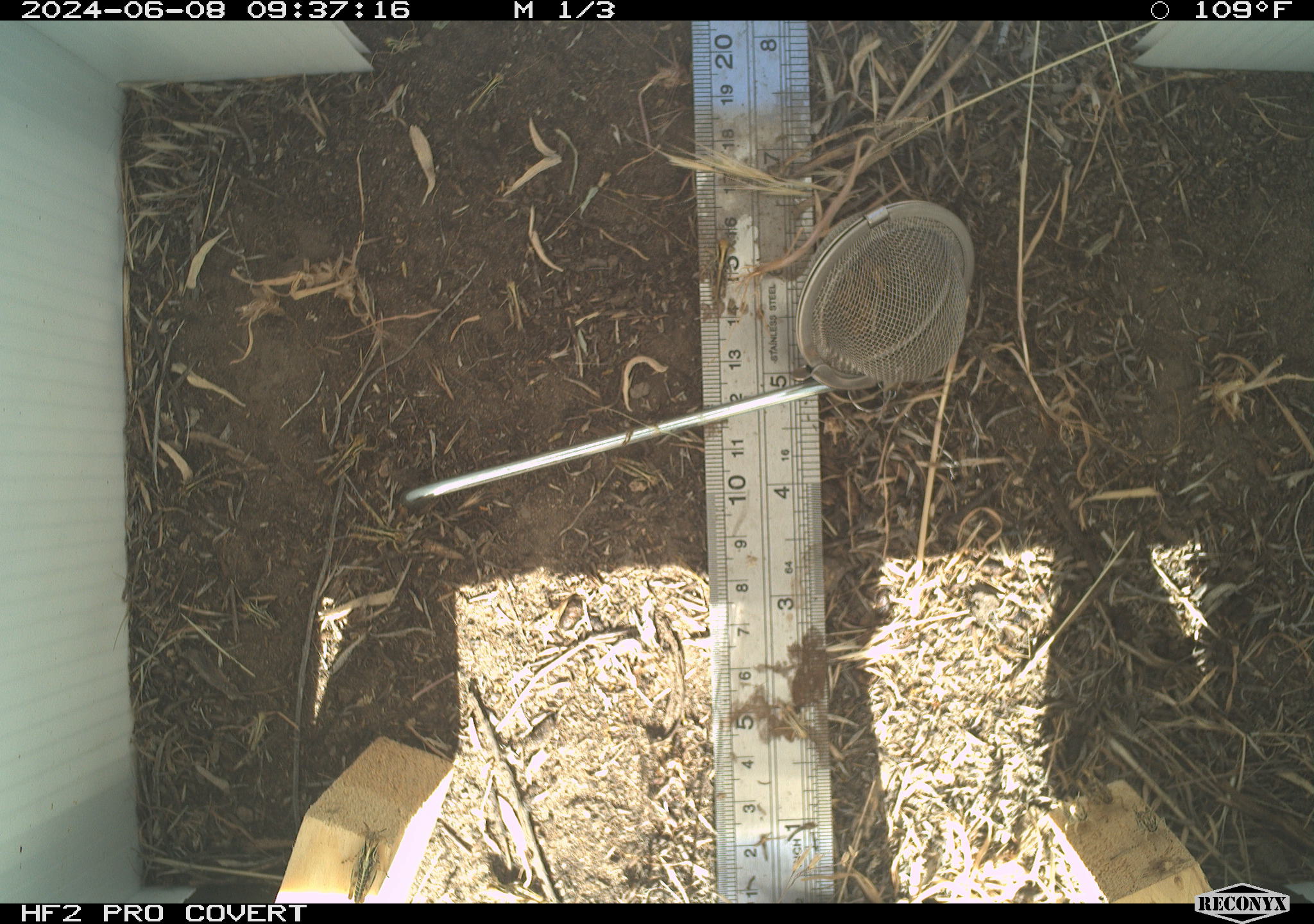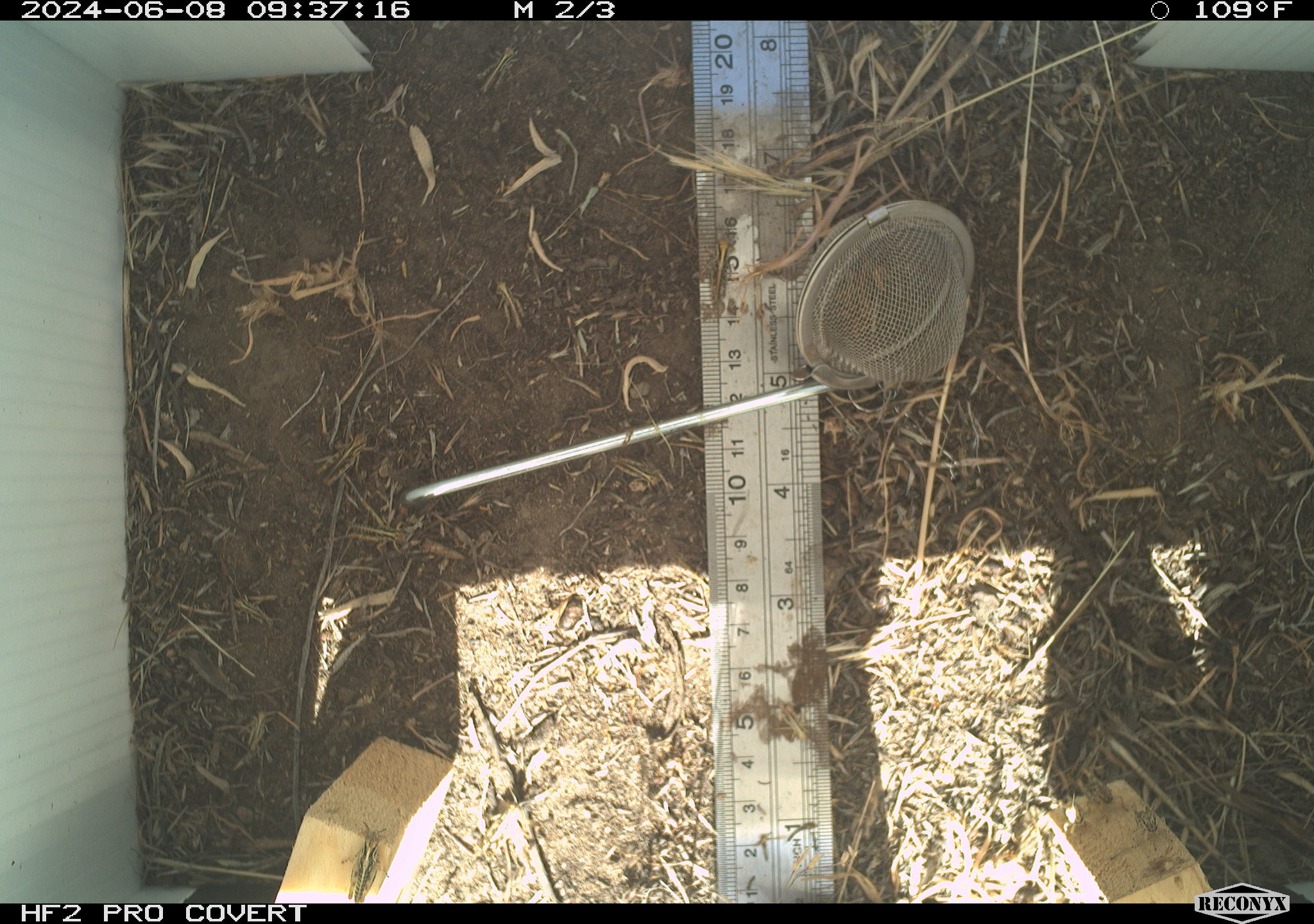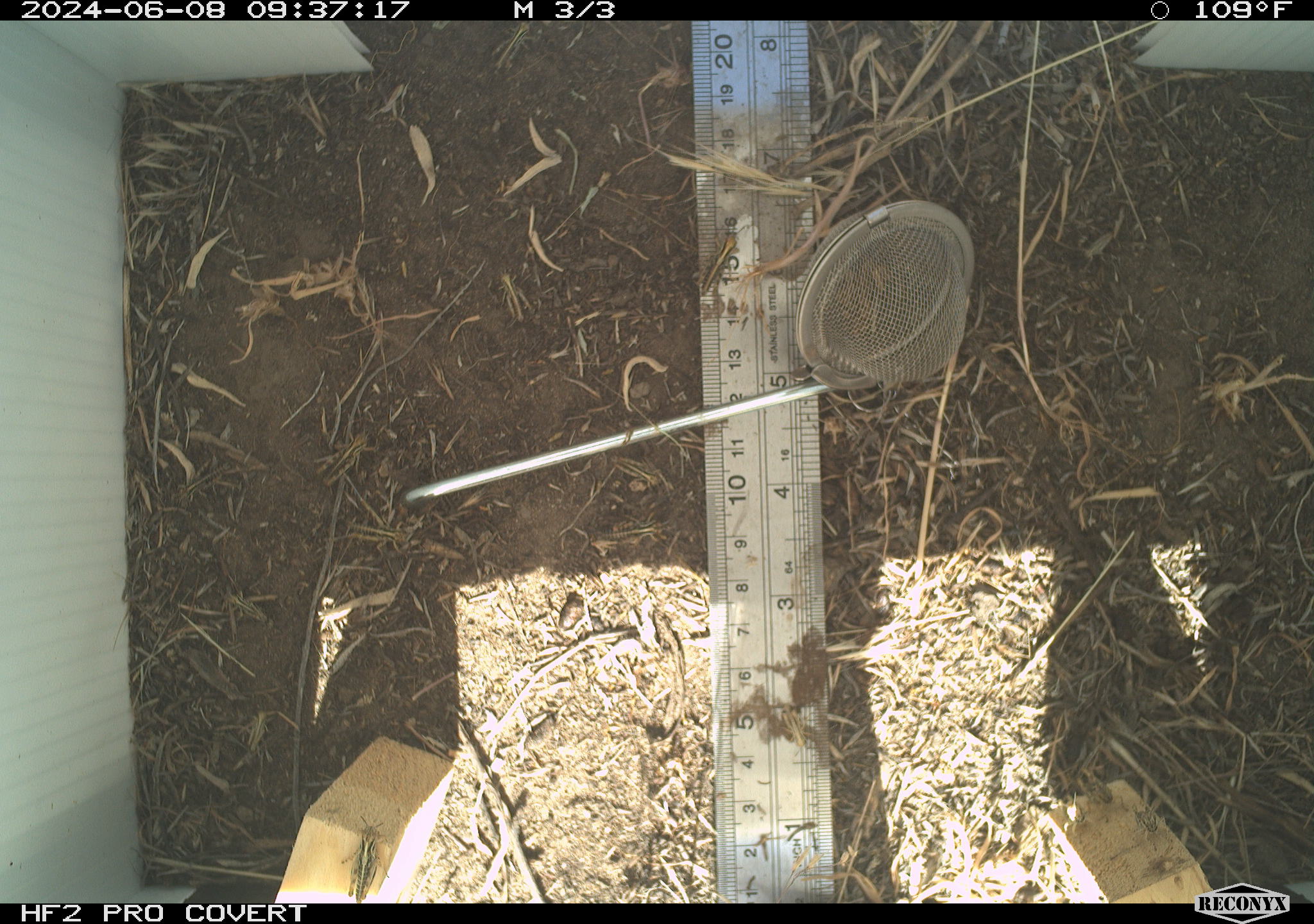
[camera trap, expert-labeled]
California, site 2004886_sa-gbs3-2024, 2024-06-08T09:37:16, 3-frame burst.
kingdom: Animalia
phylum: Arthropoda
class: Insecta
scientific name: Insecta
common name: insect